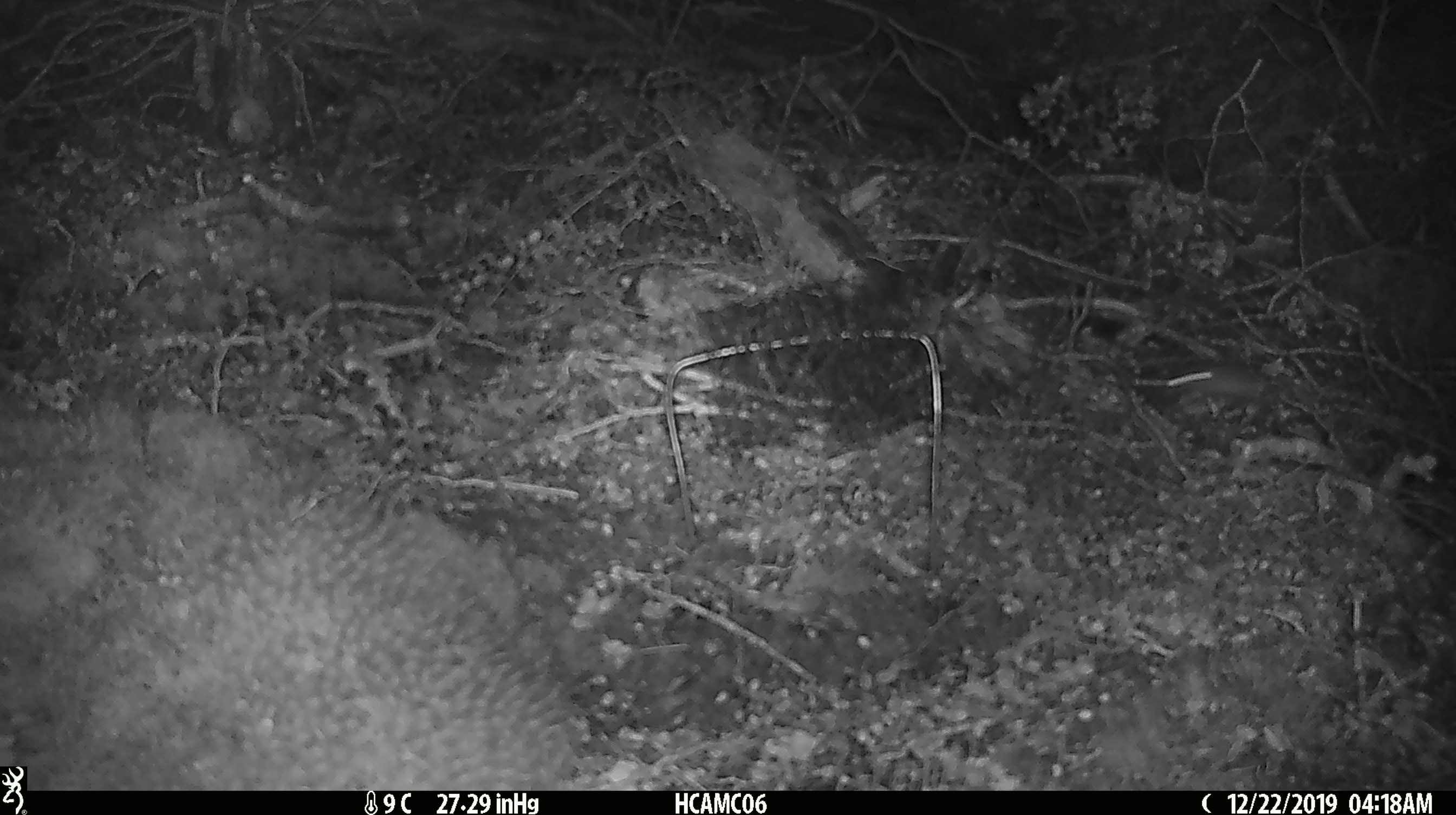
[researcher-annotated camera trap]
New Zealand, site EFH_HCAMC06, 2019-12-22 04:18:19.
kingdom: Animalia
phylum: Chordata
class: Mammalia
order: Rodentia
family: Muridae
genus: Mus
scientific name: Mus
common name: mouse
Mouse (Mus).